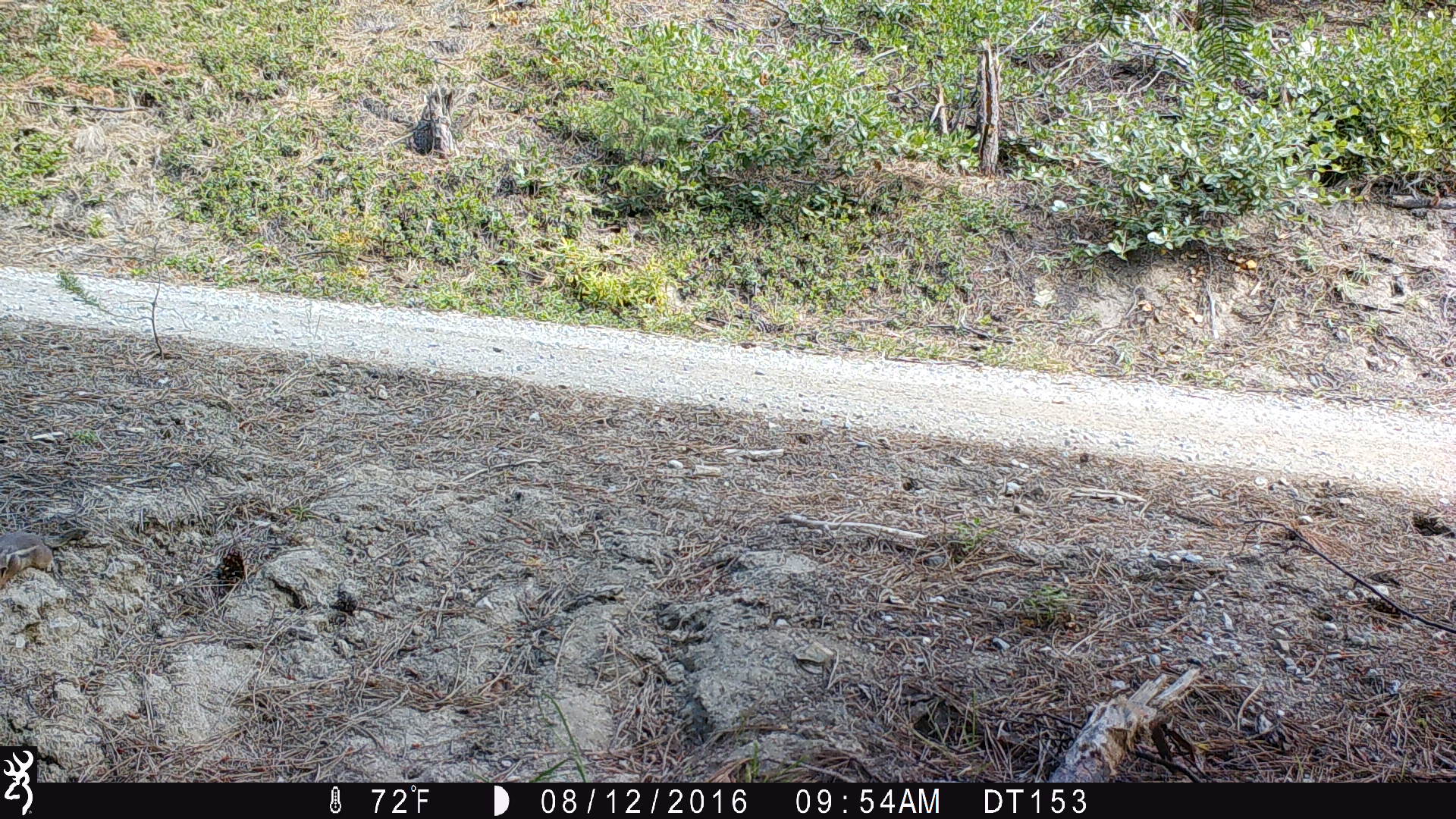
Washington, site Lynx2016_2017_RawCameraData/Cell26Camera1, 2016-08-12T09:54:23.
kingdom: Animalia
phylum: Chordata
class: Mammalia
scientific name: Mammalia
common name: small mammal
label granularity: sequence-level